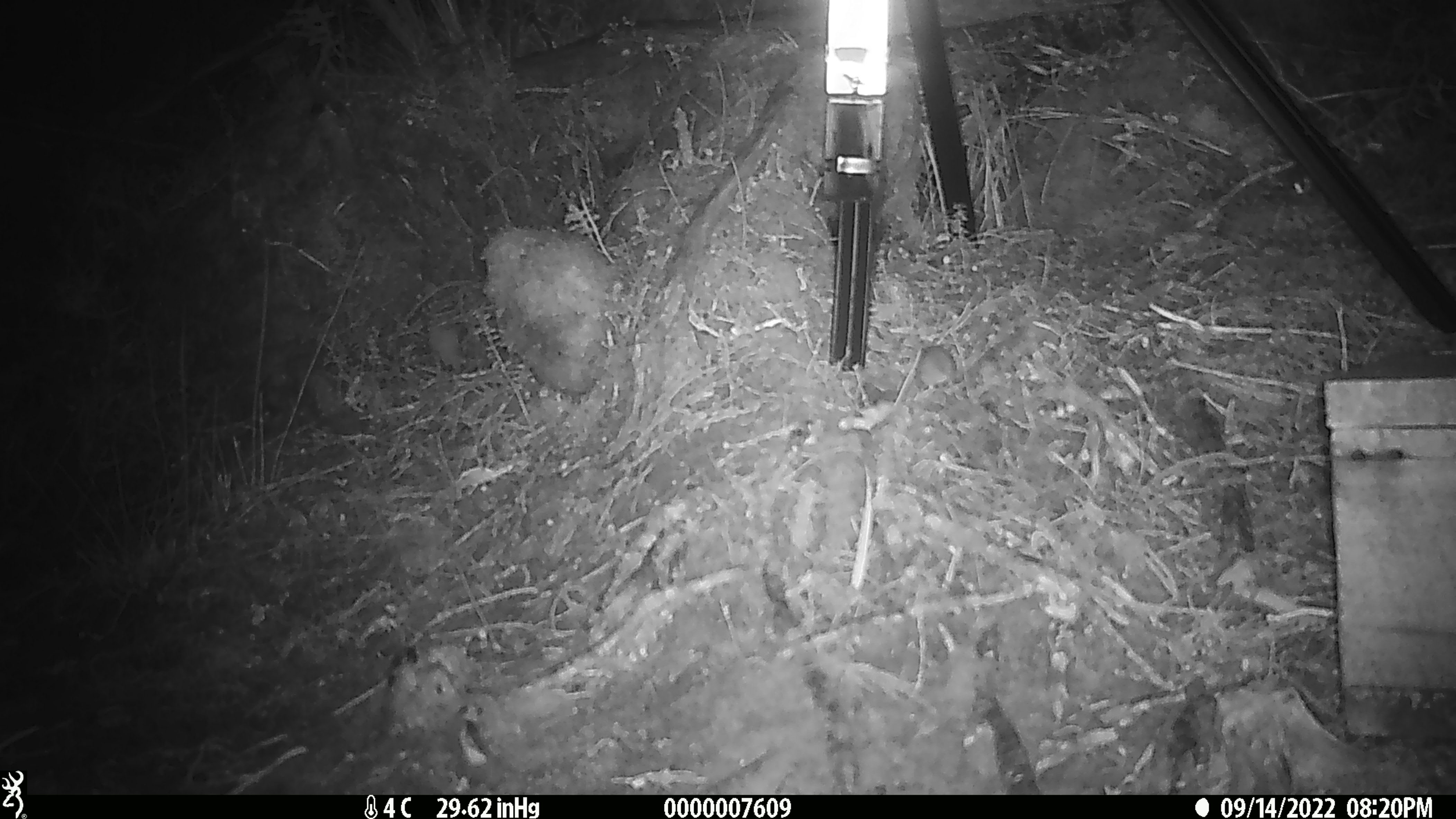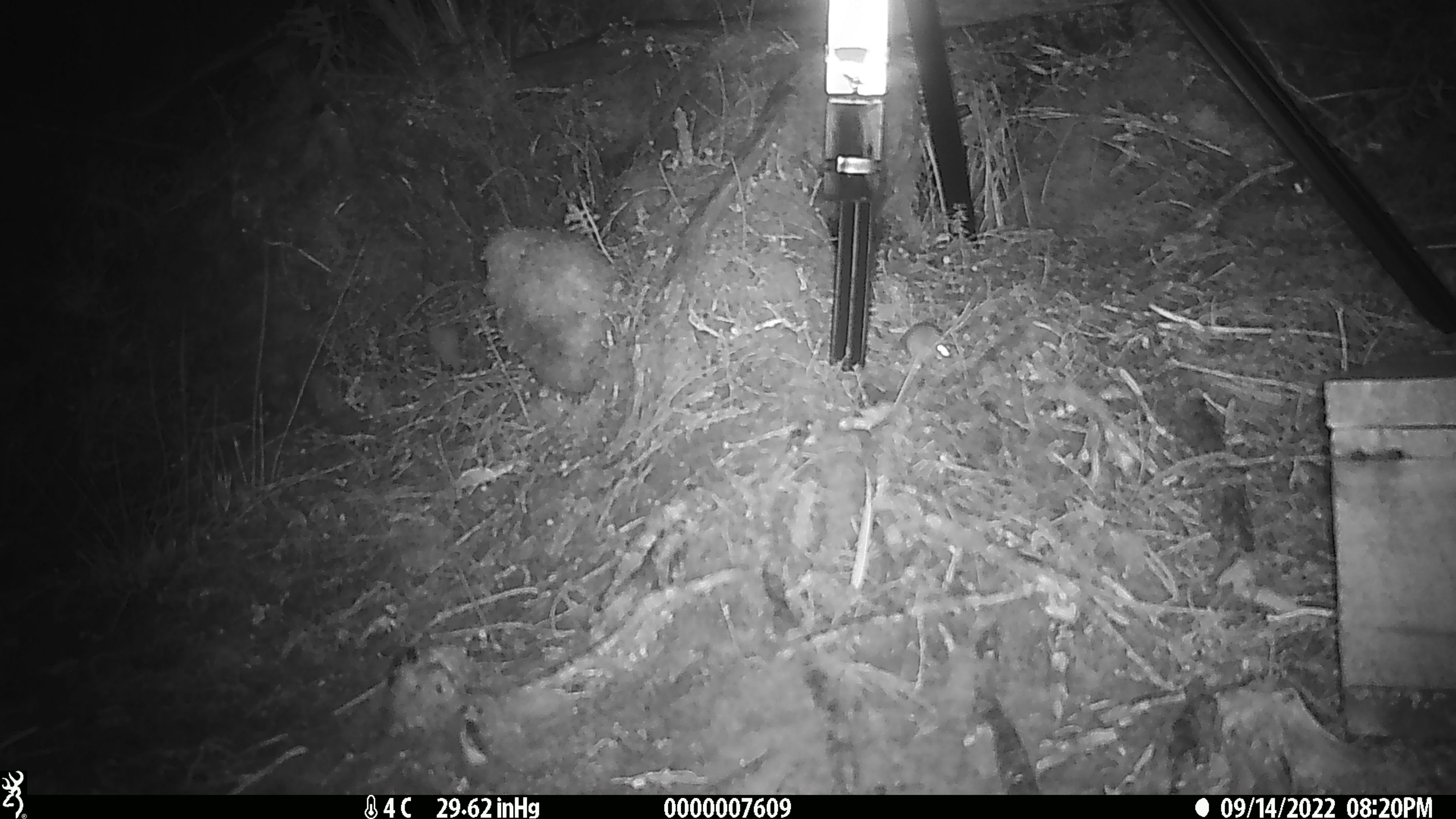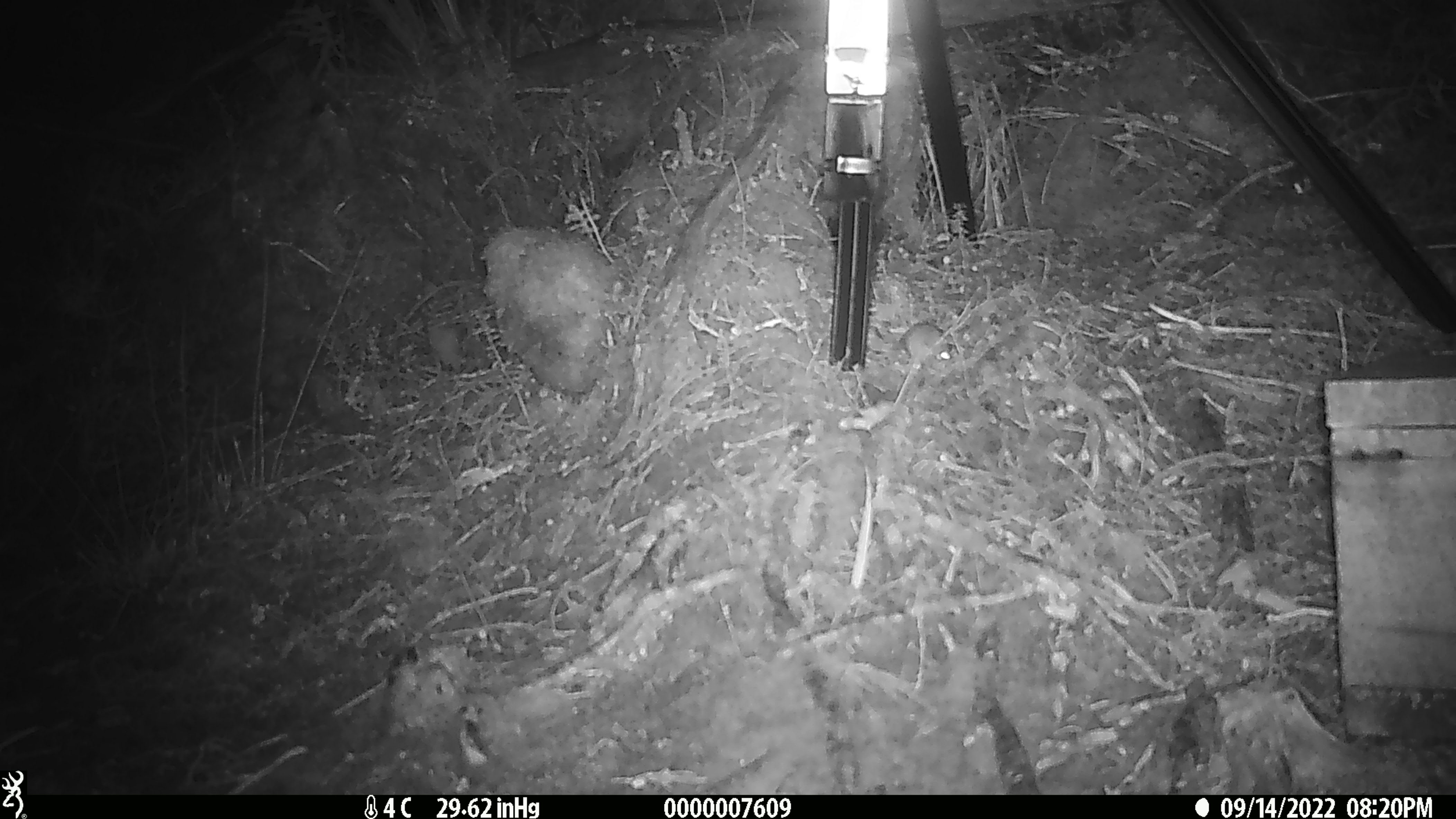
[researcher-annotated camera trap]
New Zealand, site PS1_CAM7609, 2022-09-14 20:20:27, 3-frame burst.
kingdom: Animalia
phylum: Chordata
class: Mammalia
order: Rodentia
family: Muridae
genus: Mus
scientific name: Mus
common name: mouse